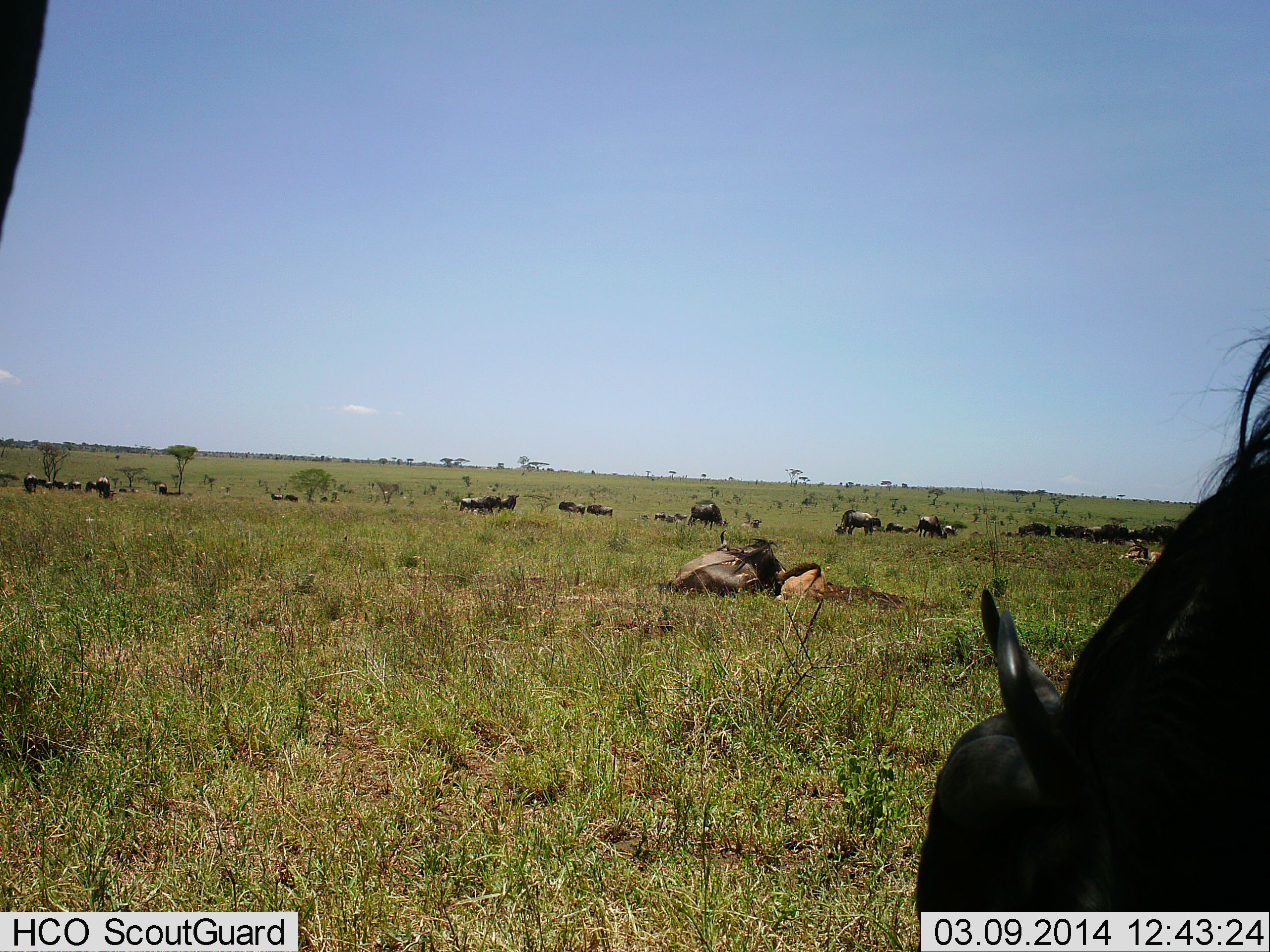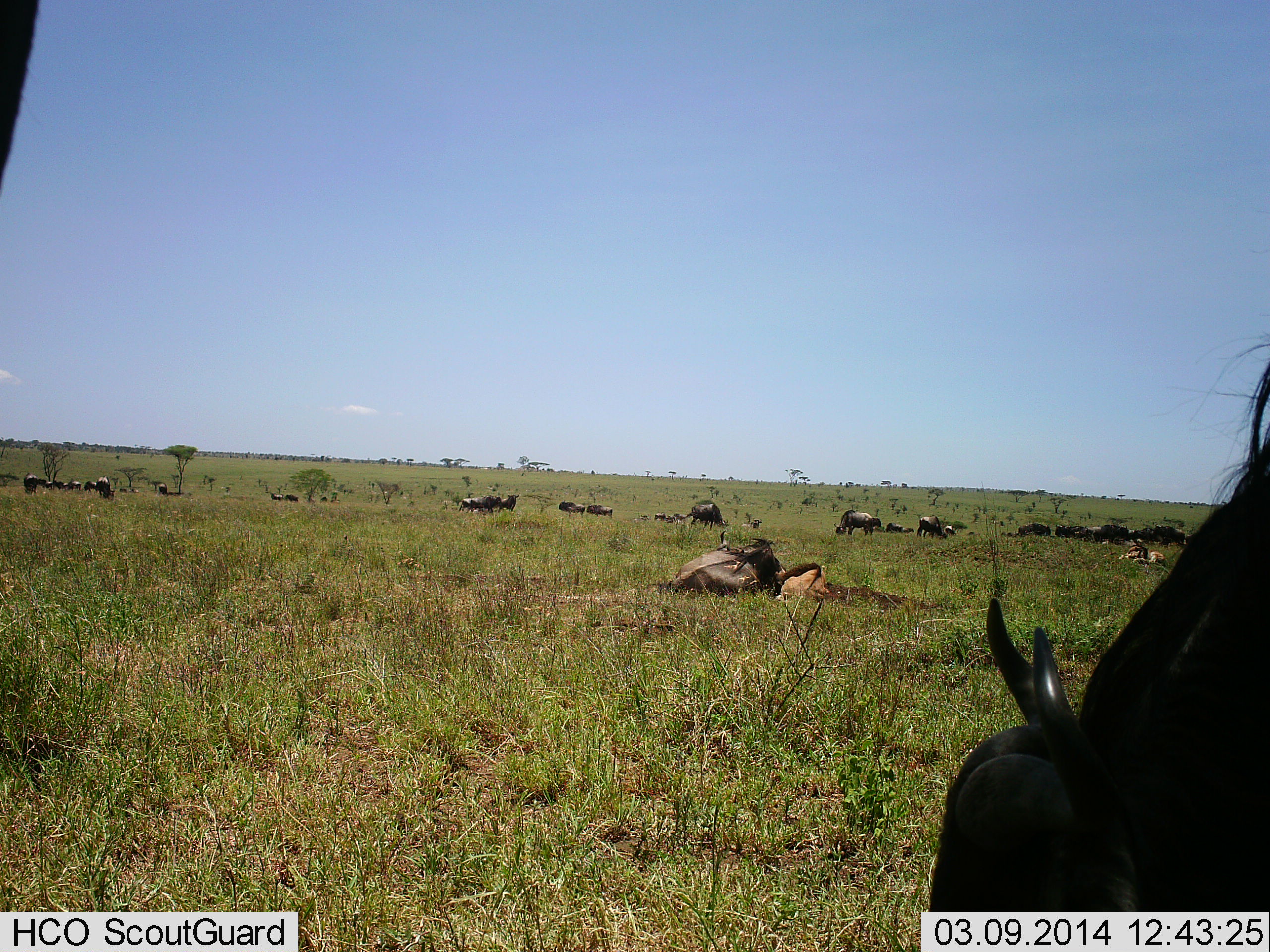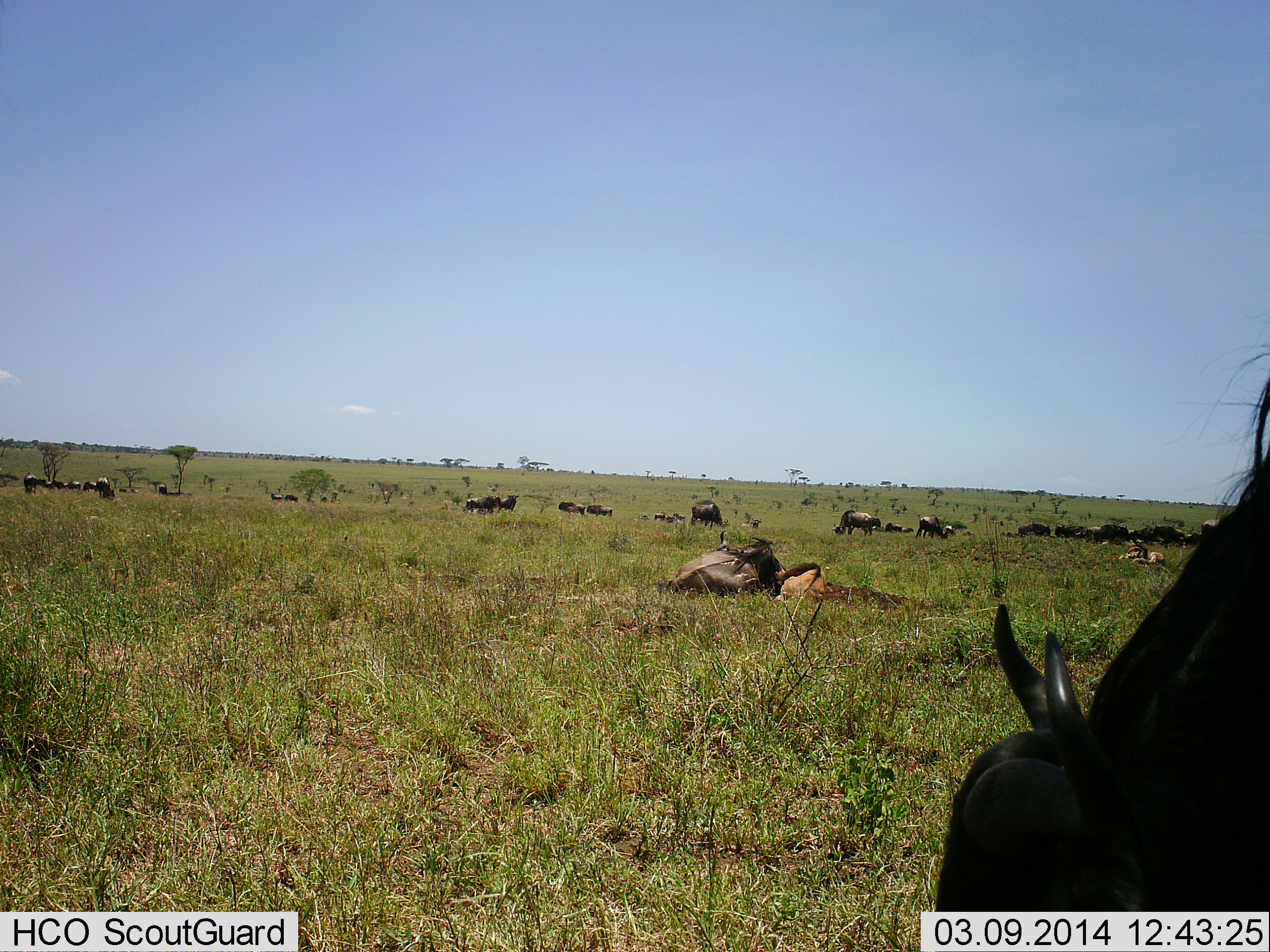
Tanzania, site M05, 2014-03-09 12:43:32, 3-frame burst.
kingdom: Animalia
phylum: Chordata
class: Mammalia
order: Artiodactyla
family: Bovidae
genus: Connochaetes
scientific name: Connochaetes taurinus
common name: blue wildebeest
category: wildebeest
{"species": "wildebeest (blue wildebeest) (Connochaetes taurinus)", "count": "11-50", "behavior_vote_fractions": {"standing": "70%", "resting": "100%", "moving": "10%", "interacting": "0%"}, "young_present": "0%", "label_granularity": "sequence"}